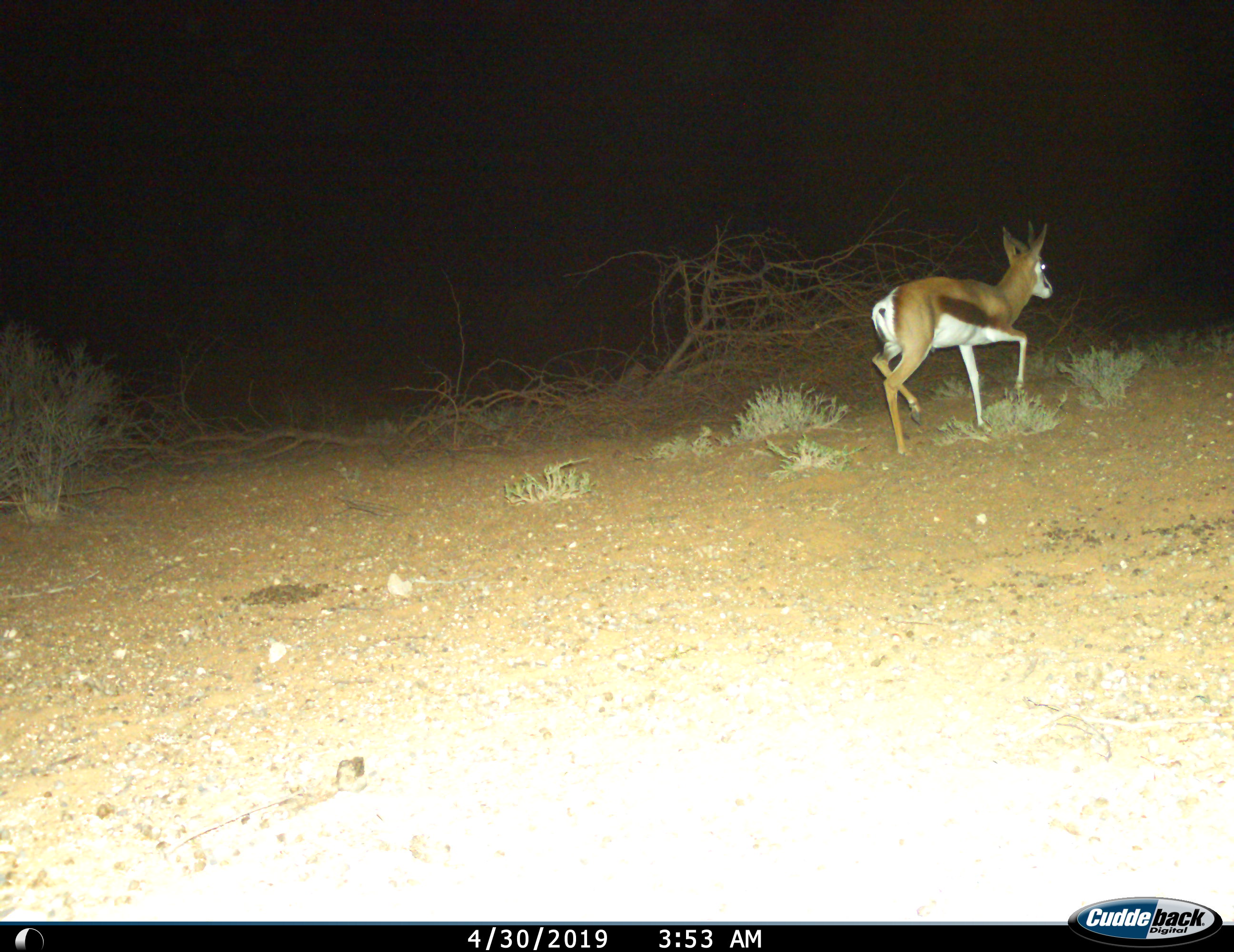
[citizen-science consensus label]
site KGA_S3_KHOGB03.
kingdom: Animalia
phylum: Chordata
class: Mammalia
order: Artiodactyla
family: Bovidae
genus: Antidorcas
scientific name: Antidorcas marsupialis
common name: springbok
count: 1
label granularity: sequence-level